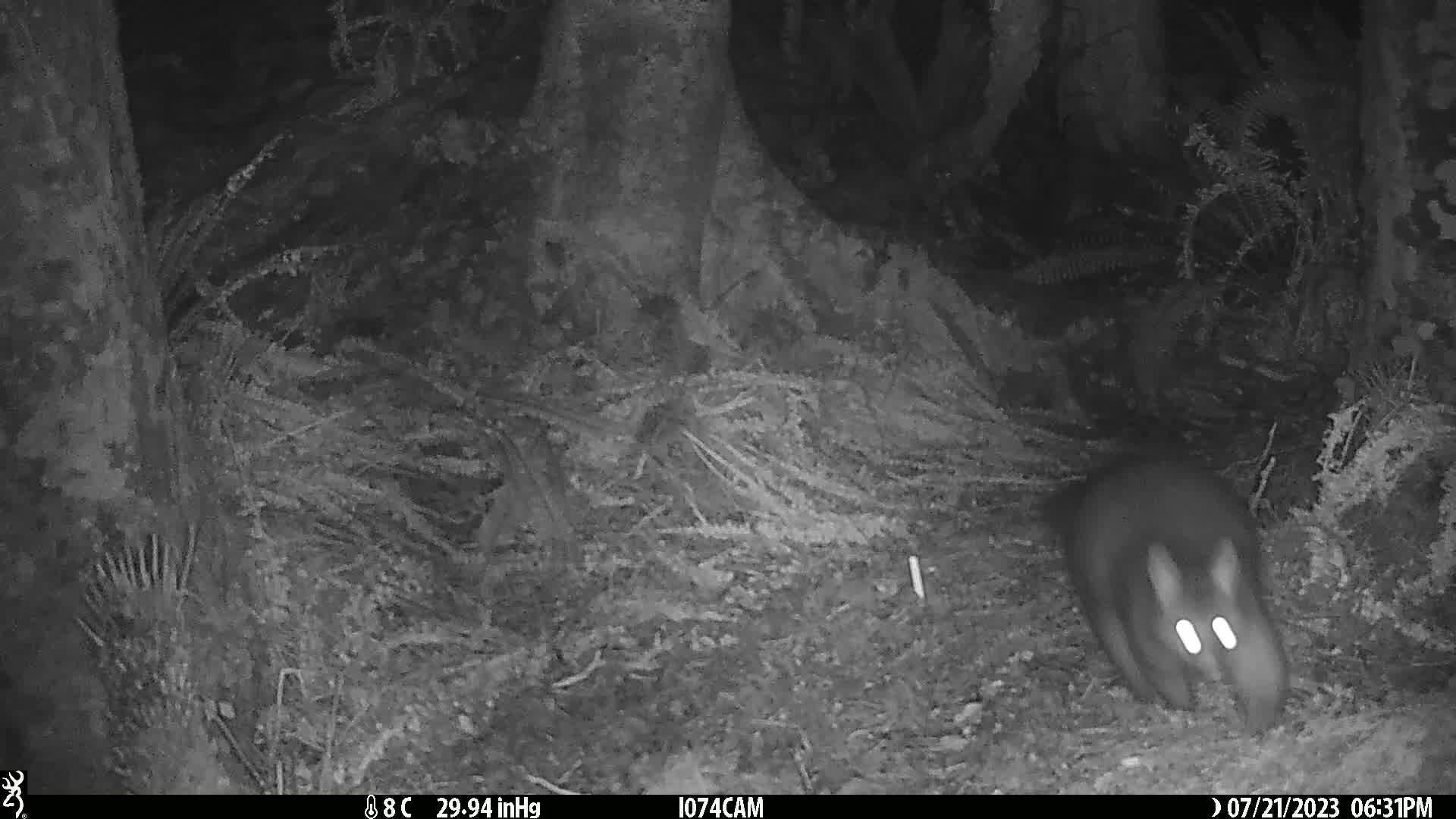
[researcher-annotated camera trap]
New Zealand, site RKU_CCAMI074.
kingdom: Animalia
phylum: Chordata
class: Mammalia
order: Diprotodontia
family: Phalangeridae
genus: Trichosurus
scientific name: Trichosurus vulpecula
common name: common brushtail possum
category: possum